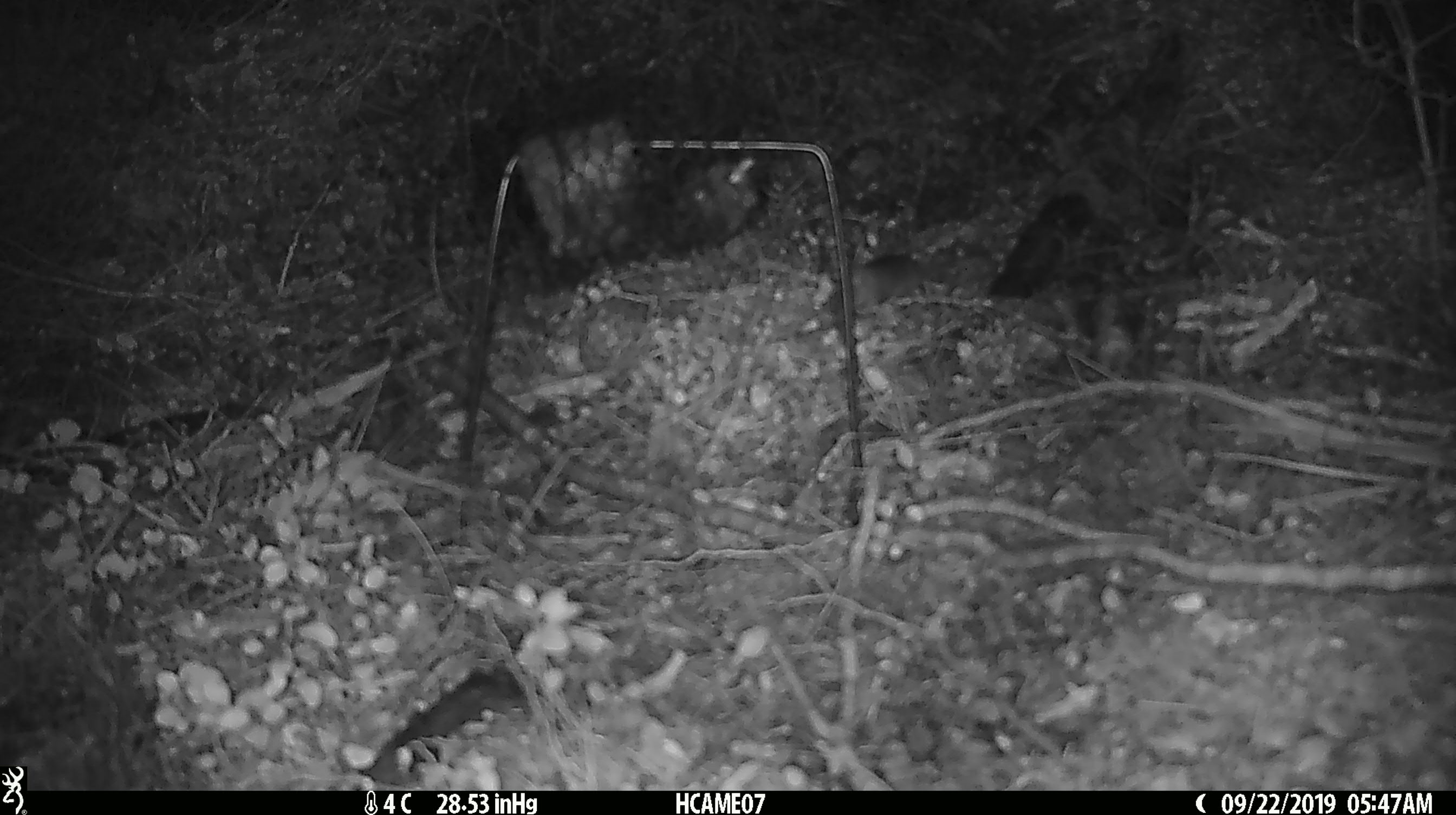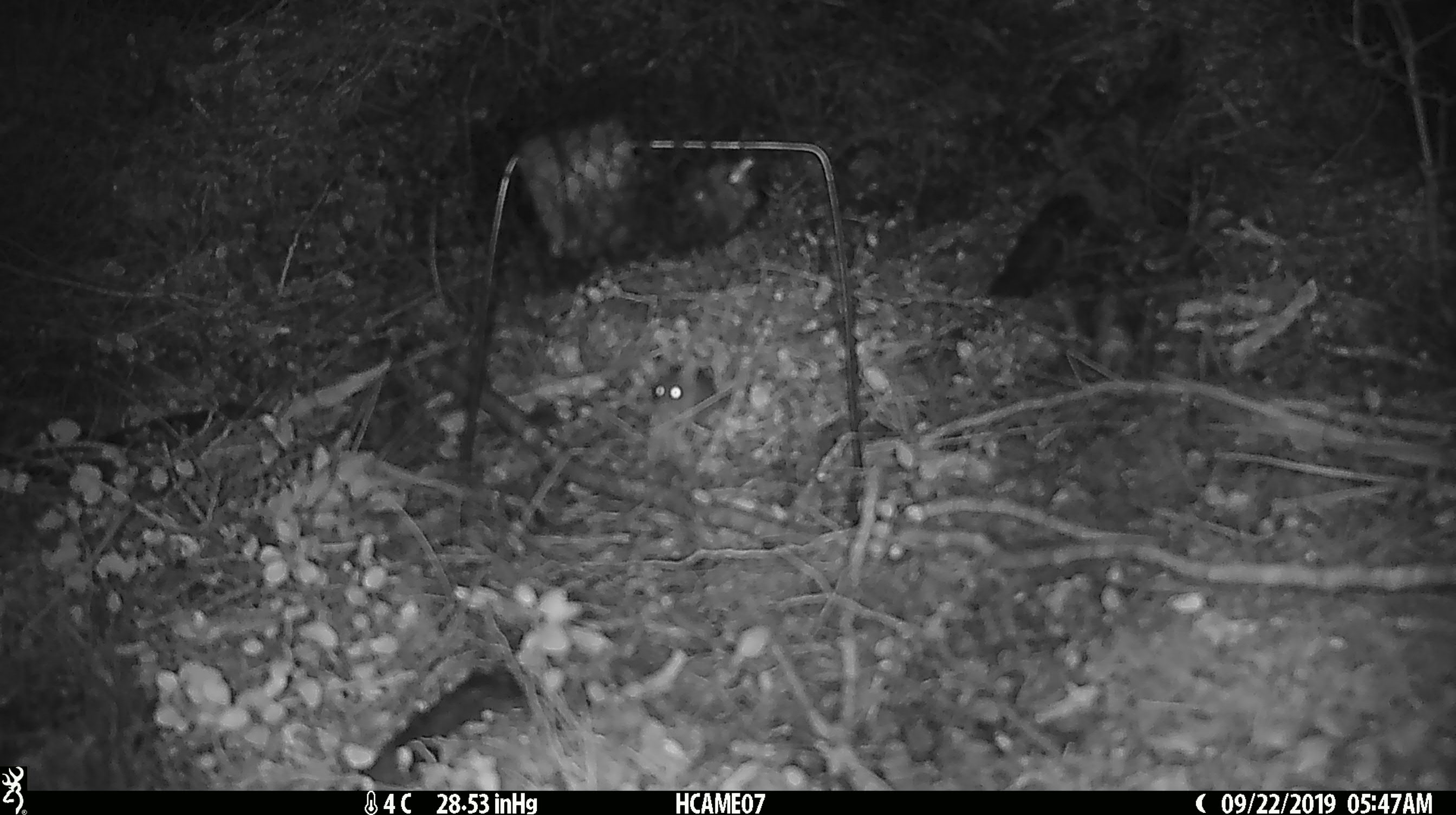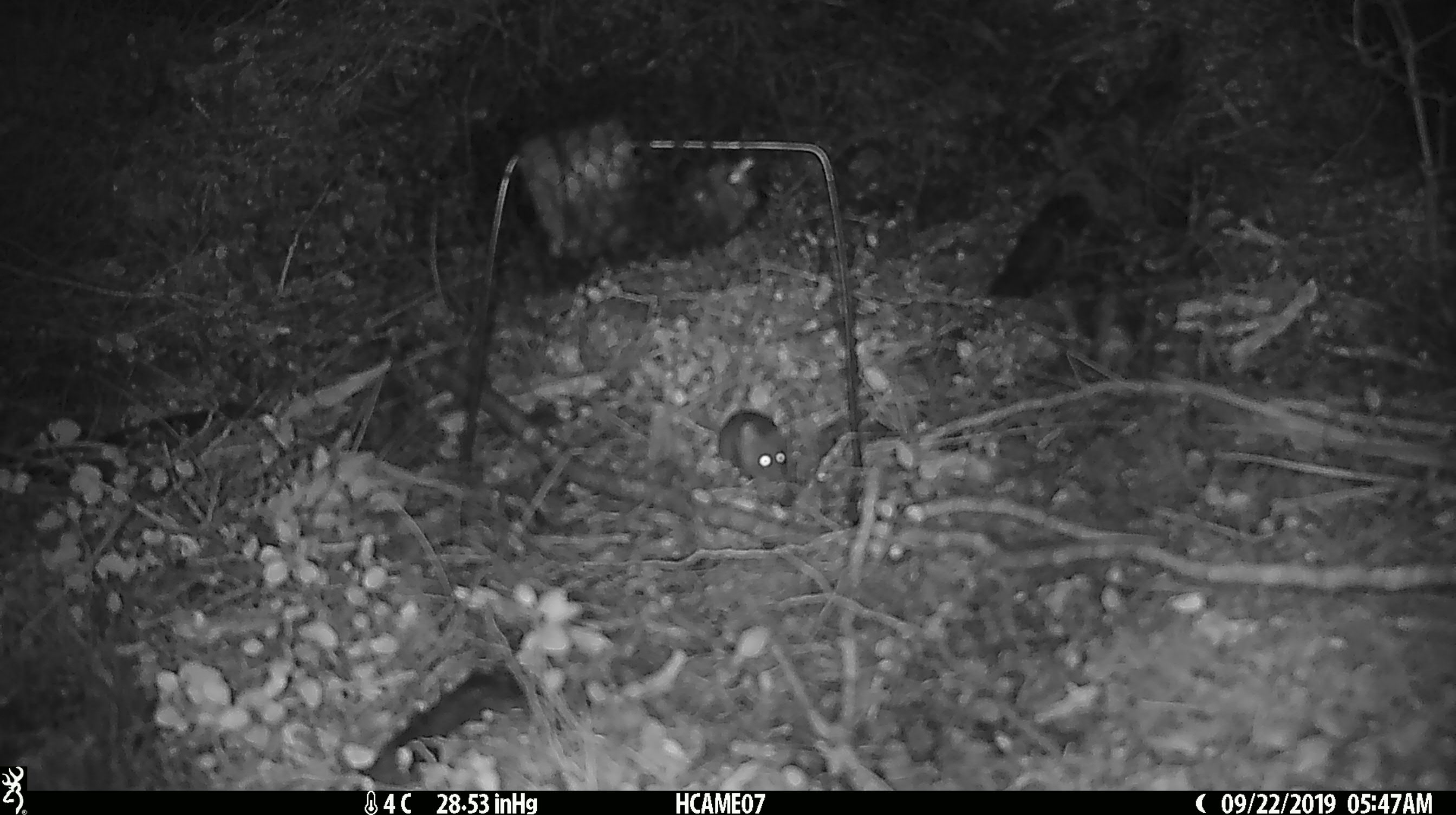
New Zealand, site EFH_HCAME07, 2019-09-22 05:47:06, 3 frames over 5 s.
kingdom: Animalia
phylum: Chordata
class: Mammalia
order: Rodentia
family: Muridae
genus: Mus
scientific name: Mus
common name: mouse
Mouse (Mus).